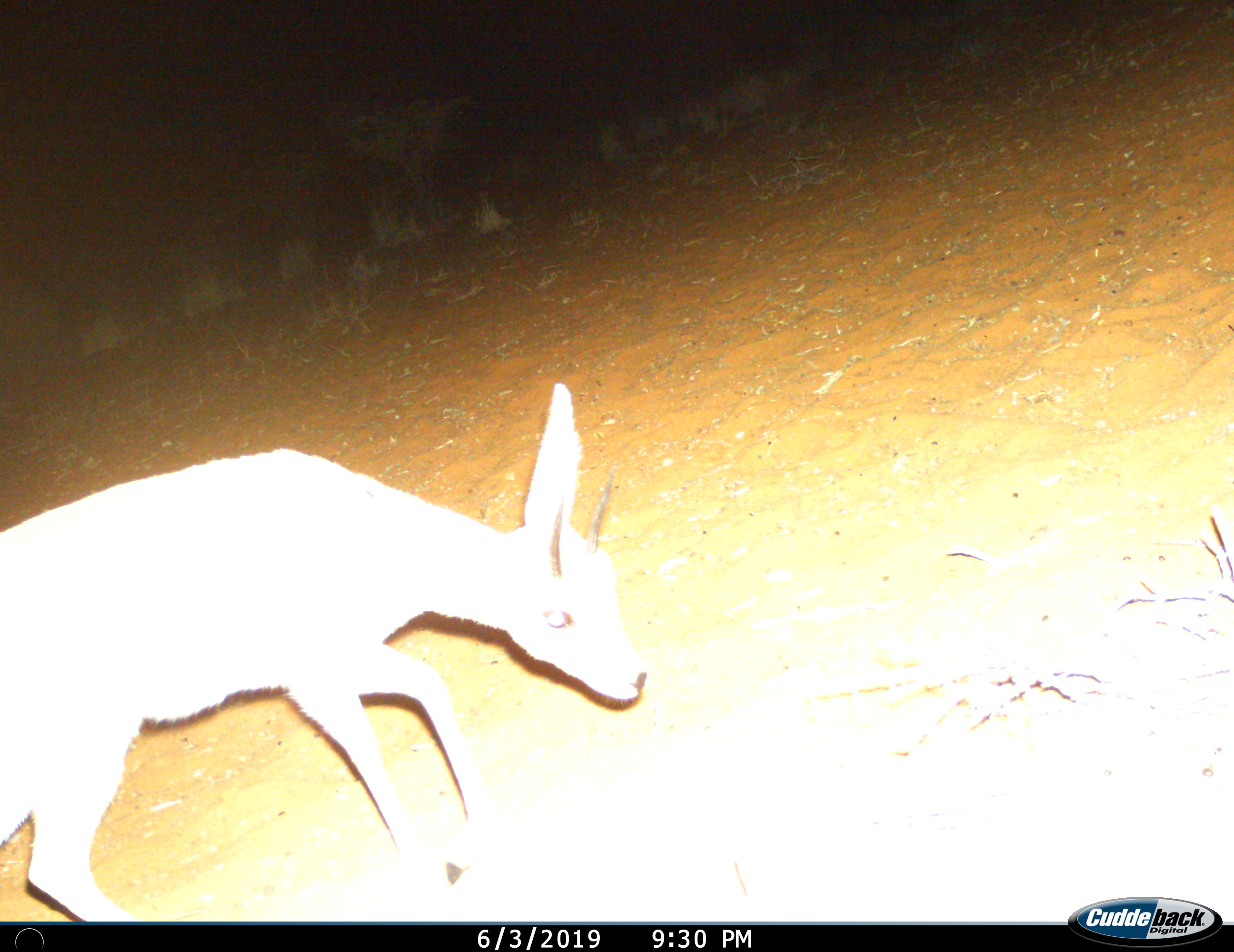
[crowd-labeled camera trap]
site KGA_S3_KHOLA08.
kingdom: Animalia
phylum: Chordata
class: Mammalia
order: Artiodactyla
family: Bovidae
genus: Raphicerus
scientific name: Raphicerus campestris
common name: steenbok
Steenbok (Raphicerus campestris), count 1. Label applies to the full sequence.